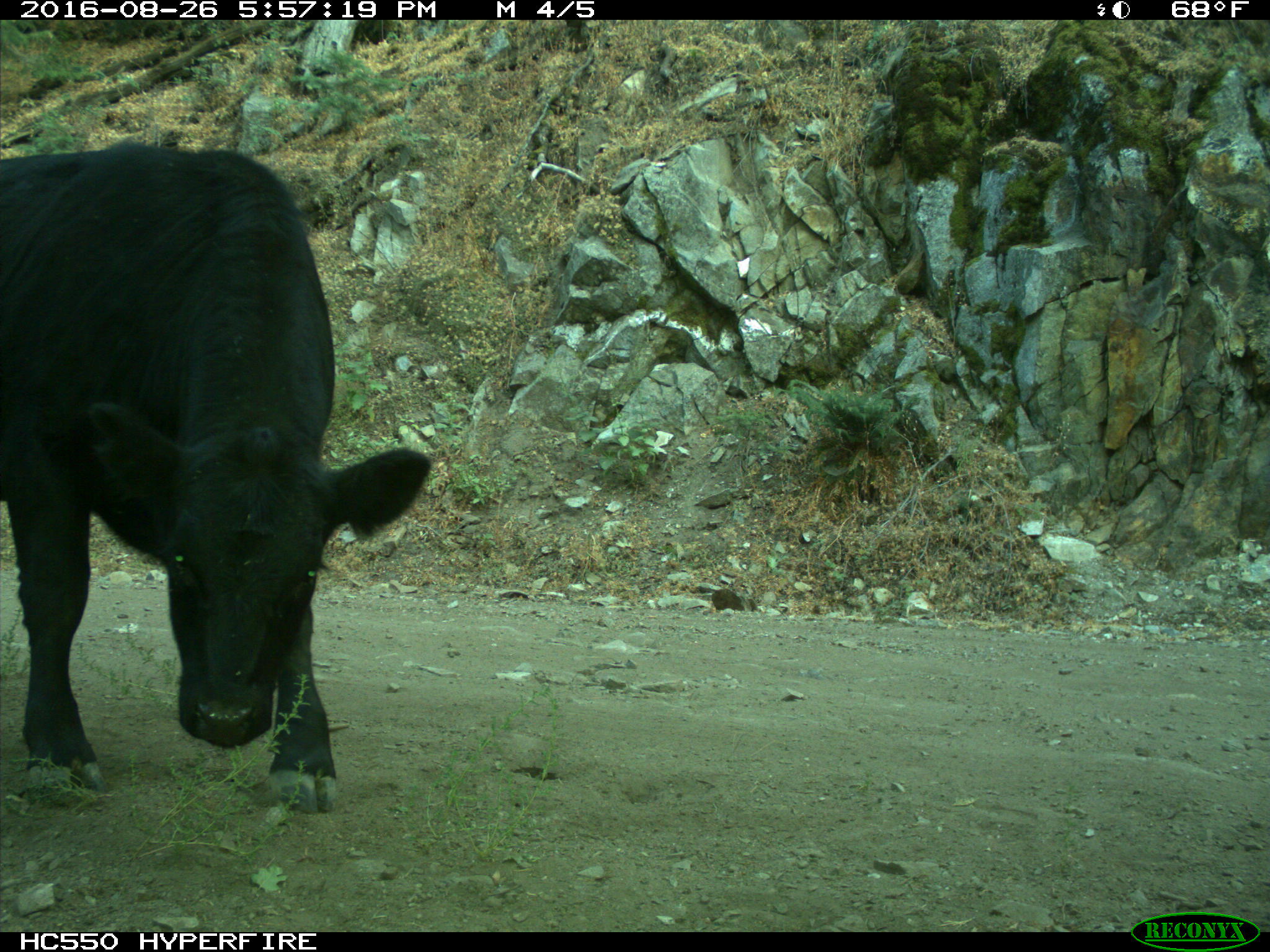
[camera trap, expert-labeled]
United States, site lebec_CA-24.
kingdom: Animalia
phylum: Chordata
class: Mammalia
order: Artiodactyla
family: Bovidae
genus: Bos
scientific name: Bos taurus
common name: domestic cow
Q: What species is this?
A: Bos taurus (domestic cow).